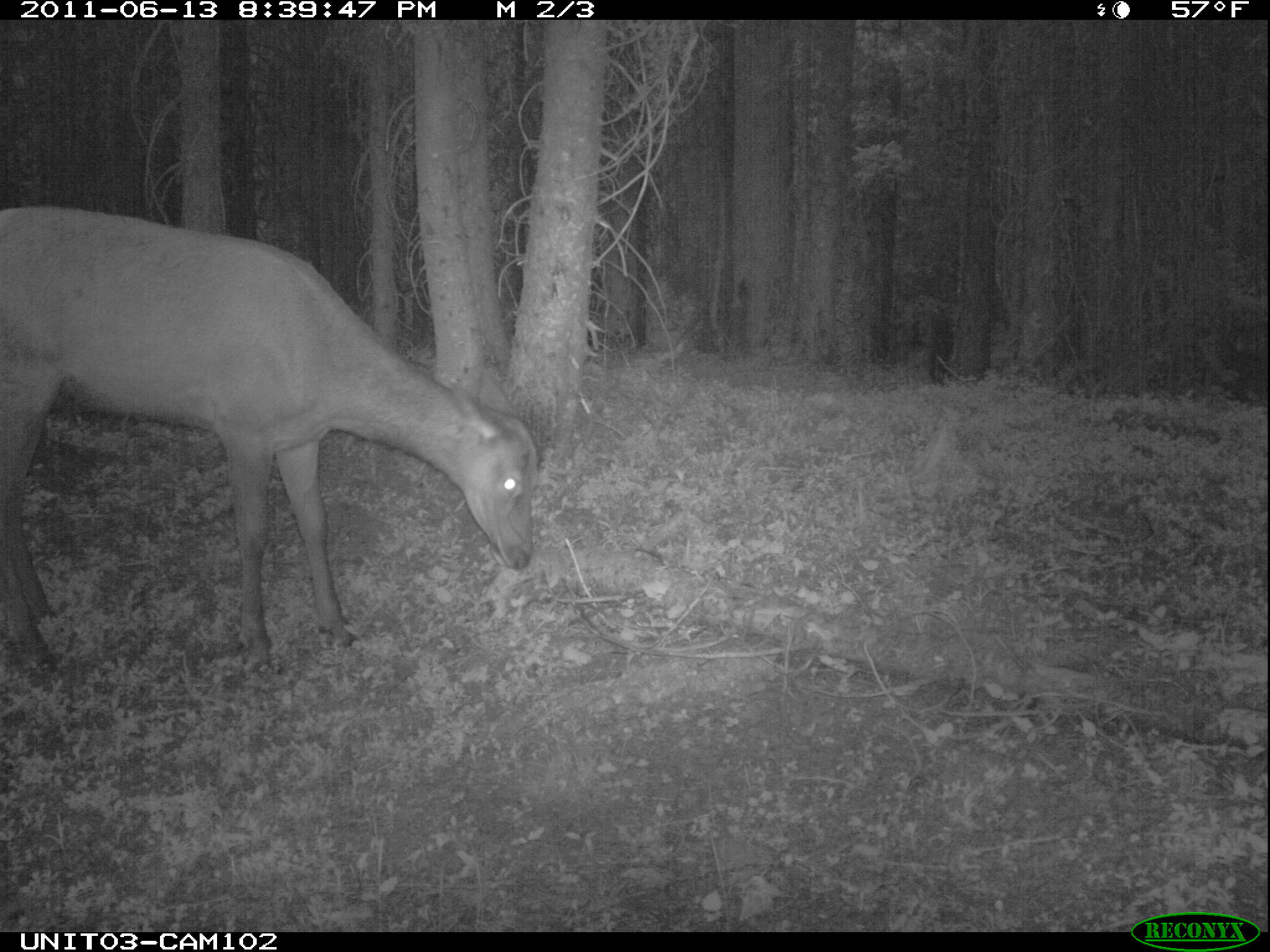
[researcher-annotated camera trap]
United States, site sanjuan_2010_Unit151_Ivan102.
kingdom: Animalia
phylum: Chordata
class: Mammalia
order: Artiodactyla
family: Cervidae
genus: Cervus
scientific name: Cervus elaphus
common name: red deer